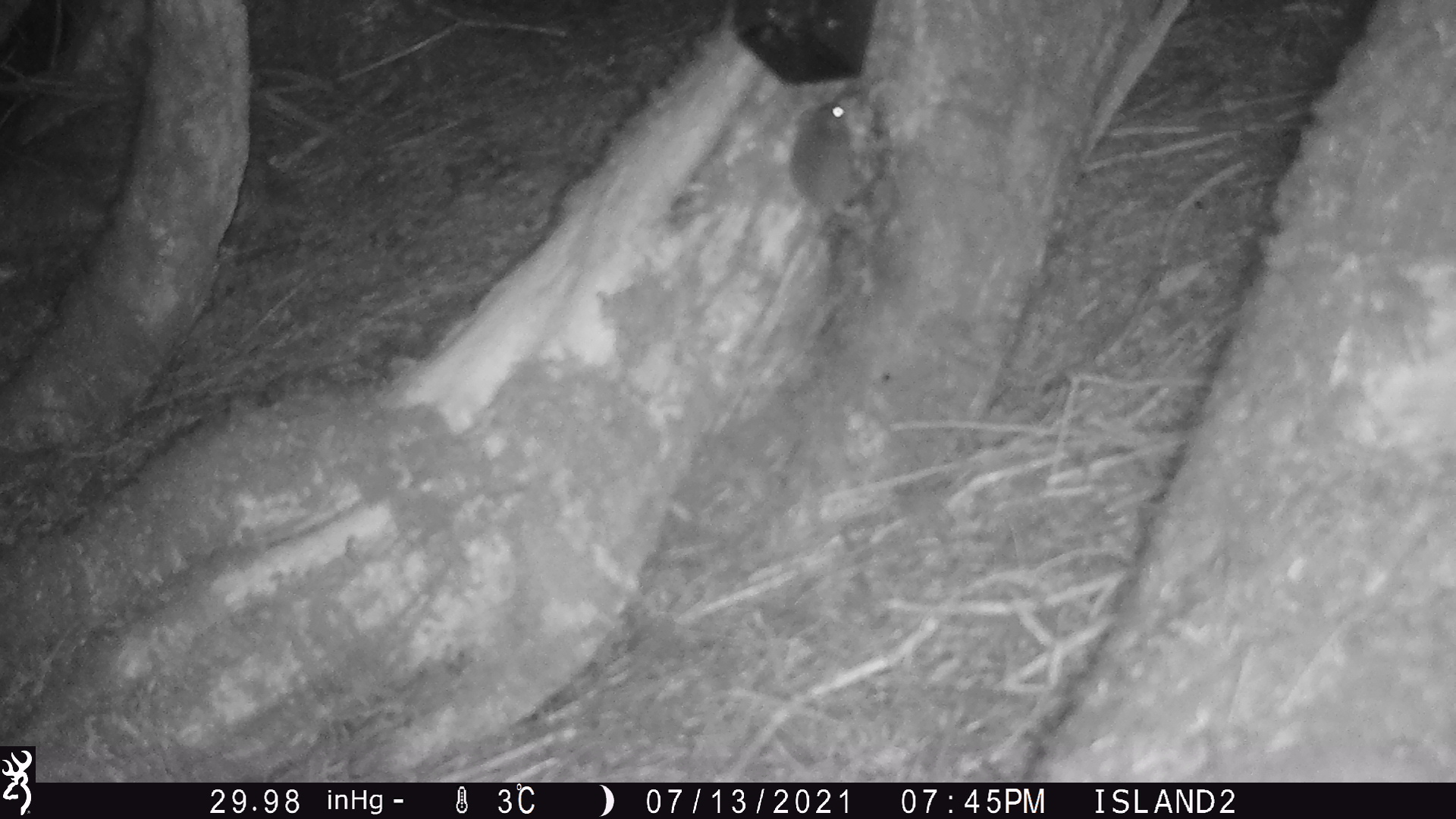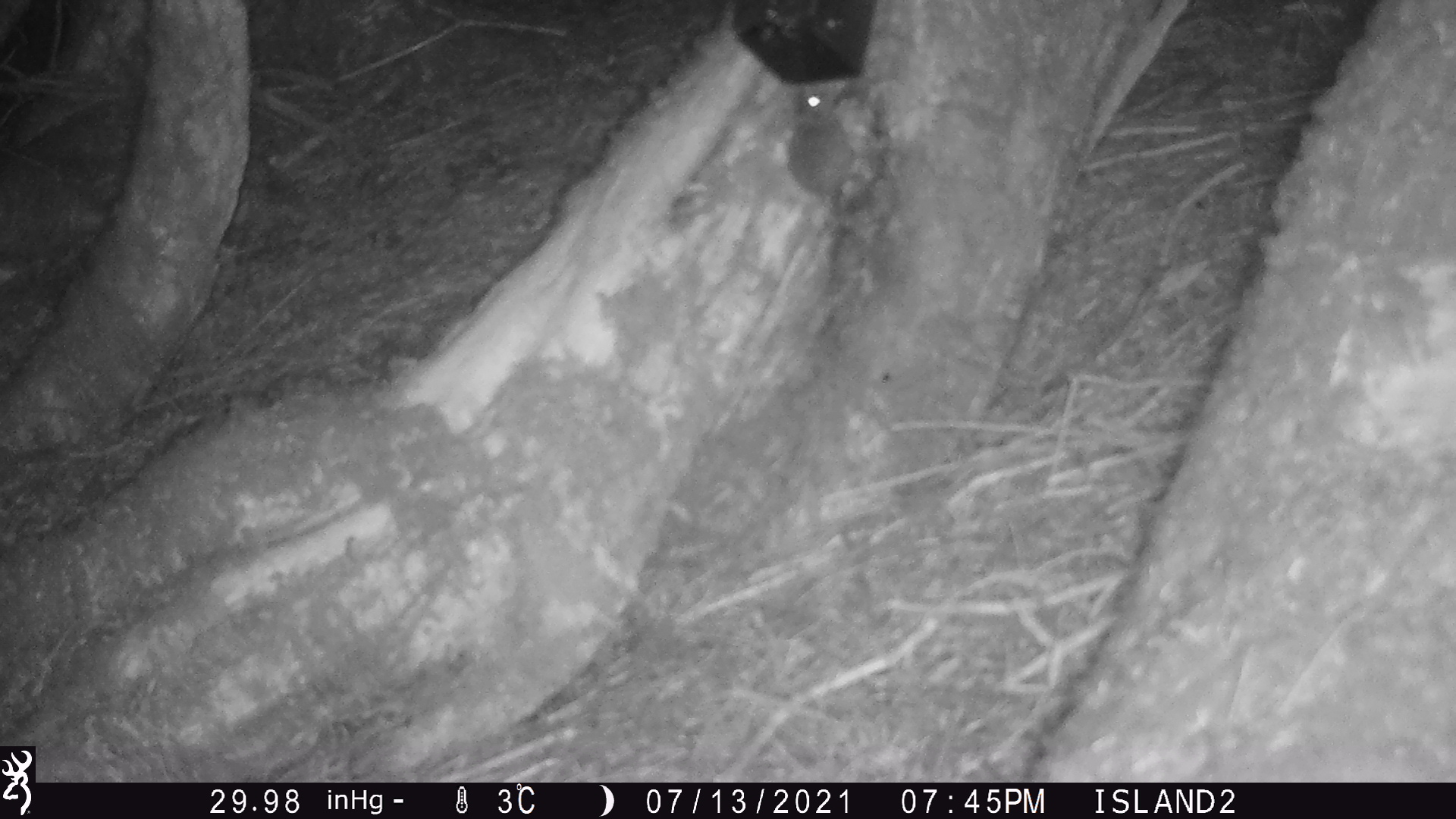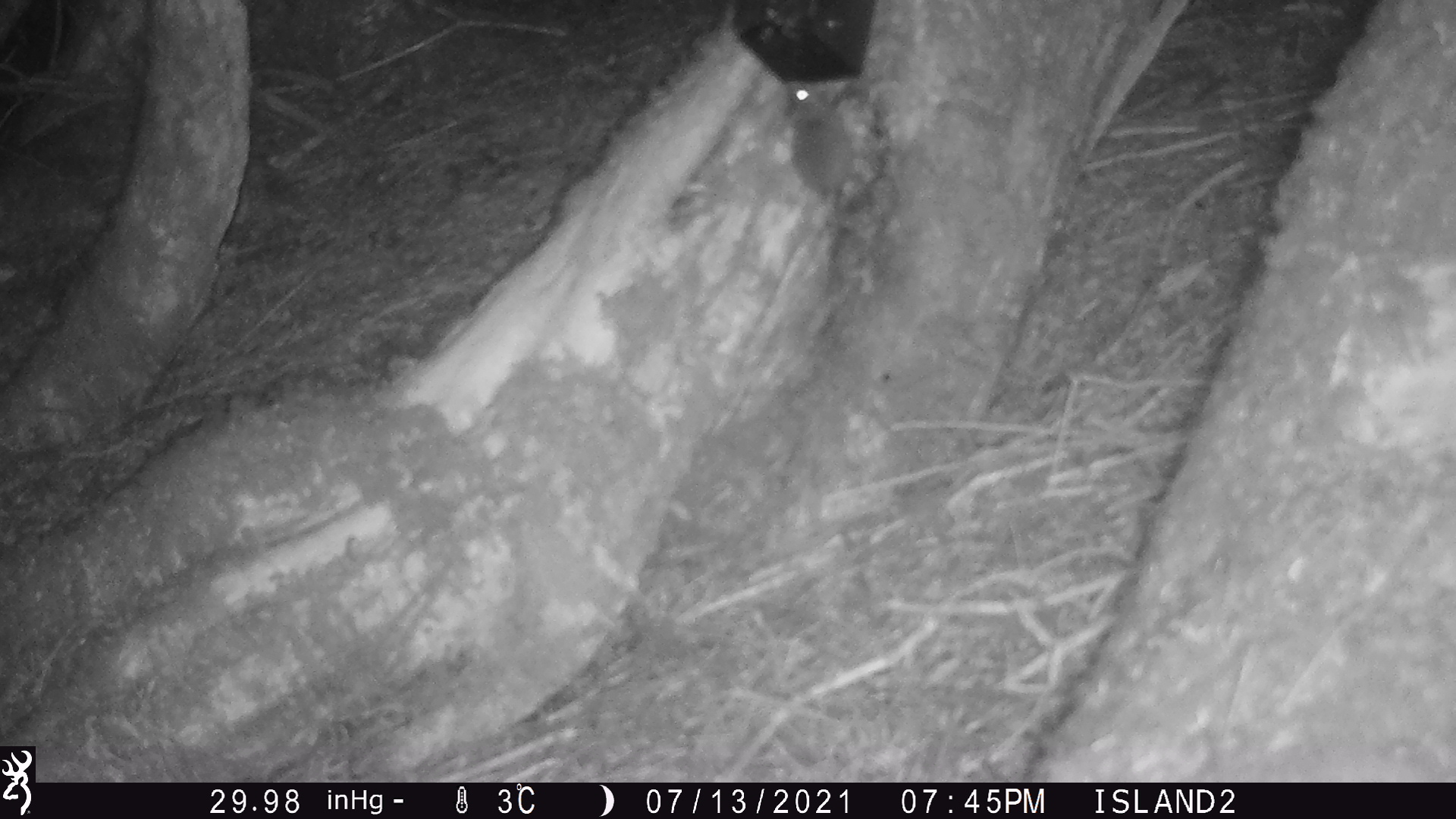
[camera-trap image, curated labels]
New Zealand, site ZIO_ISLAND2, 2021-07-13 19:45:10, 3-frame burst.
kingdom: Animalia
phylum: Chordata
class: Mammalia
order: Rodentia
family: Muridae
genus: Mus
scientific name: Mus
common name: mouse